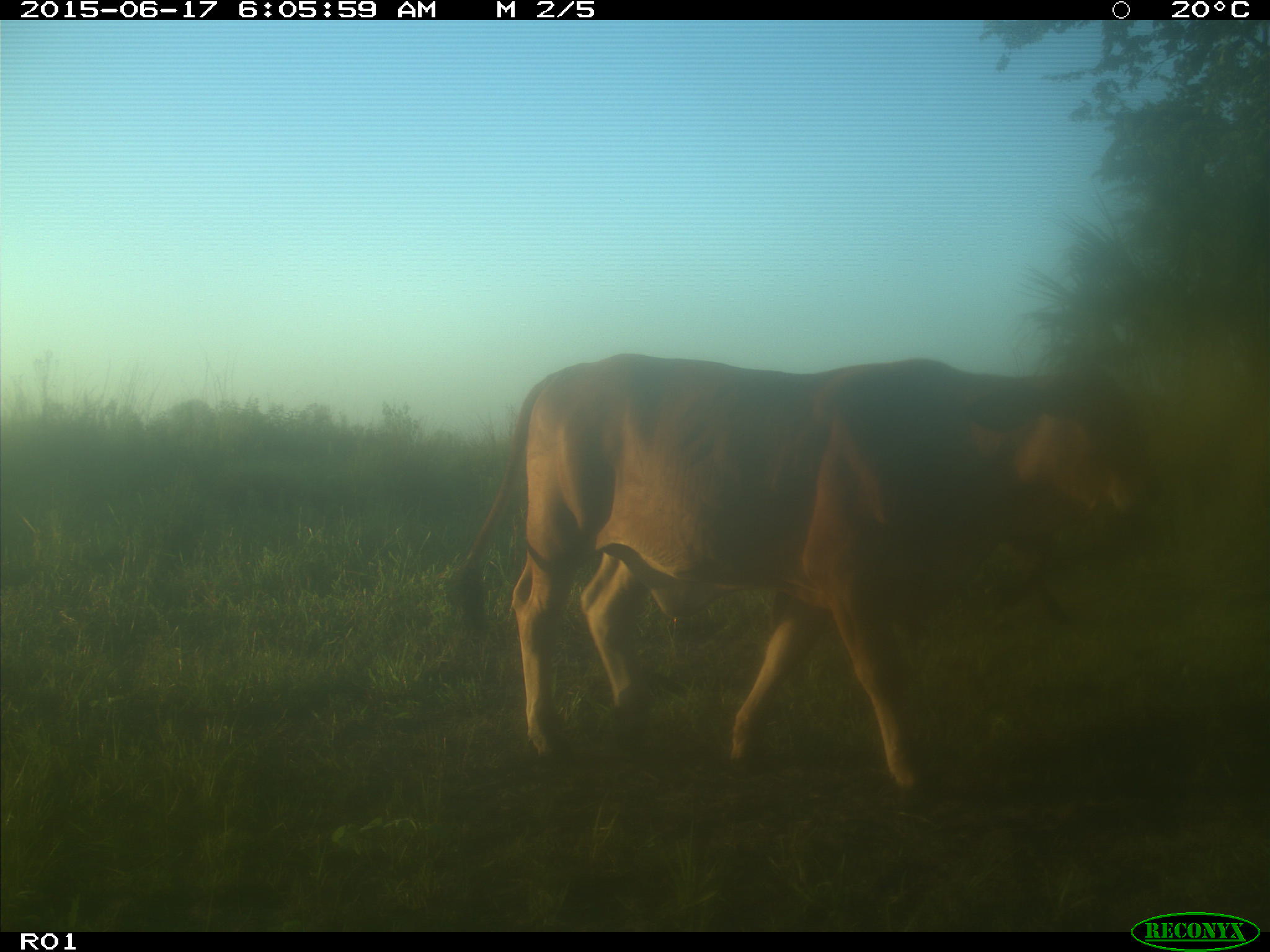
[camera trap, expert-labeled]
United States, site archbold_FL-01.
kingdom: Animalia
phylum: Chordata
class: Mammalia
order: Artiodactyla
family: Bovidae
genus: Bos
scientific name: Bos taurus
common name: domestic cow